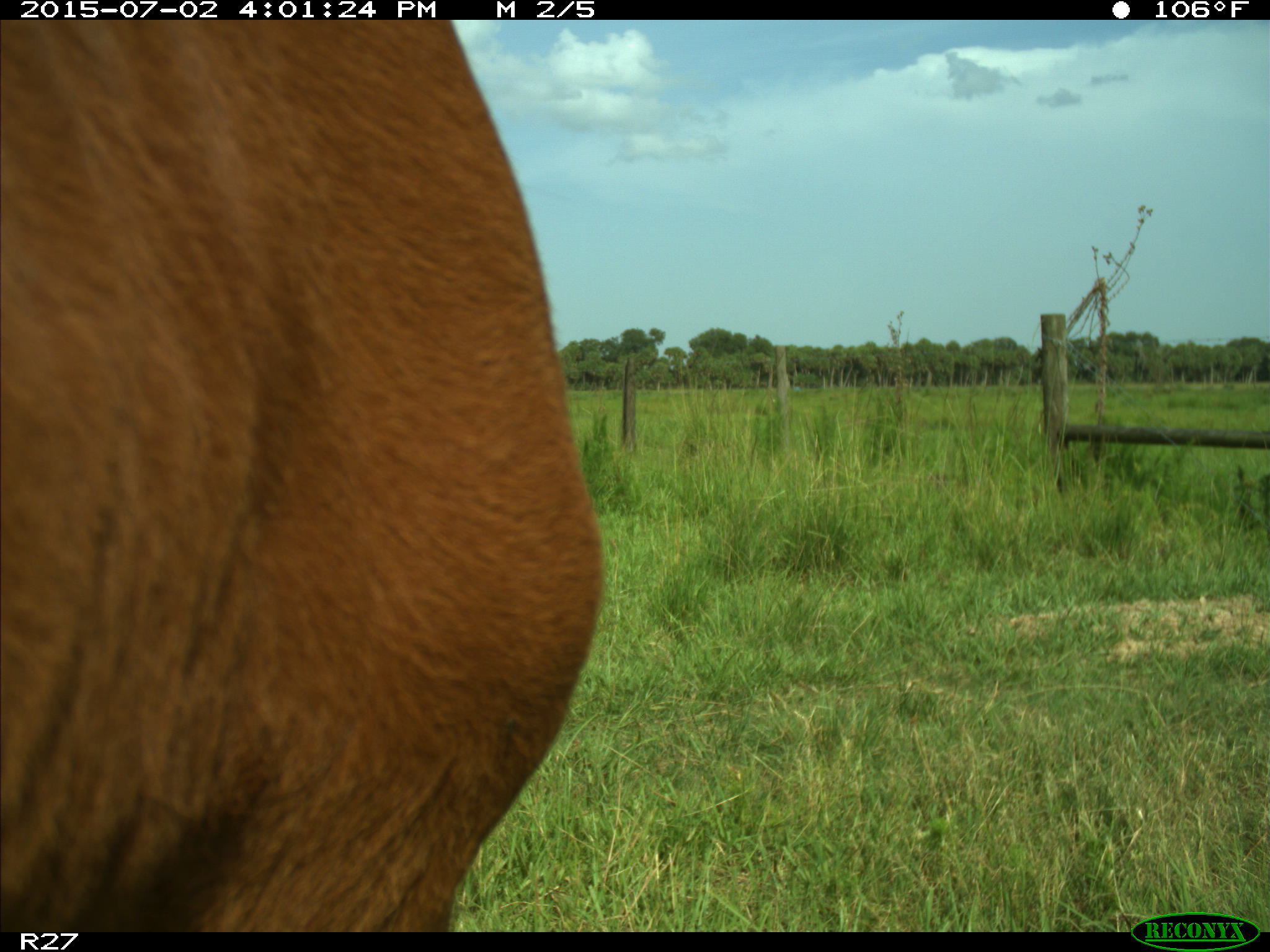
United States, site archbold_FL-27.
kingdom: Animalia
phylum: Chordata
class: Mammalia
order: Artiodactyla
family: Bovidae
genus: Bos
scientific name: Bos taurus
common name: domestic cow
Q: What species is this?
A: Bos taurus (domestic cow).